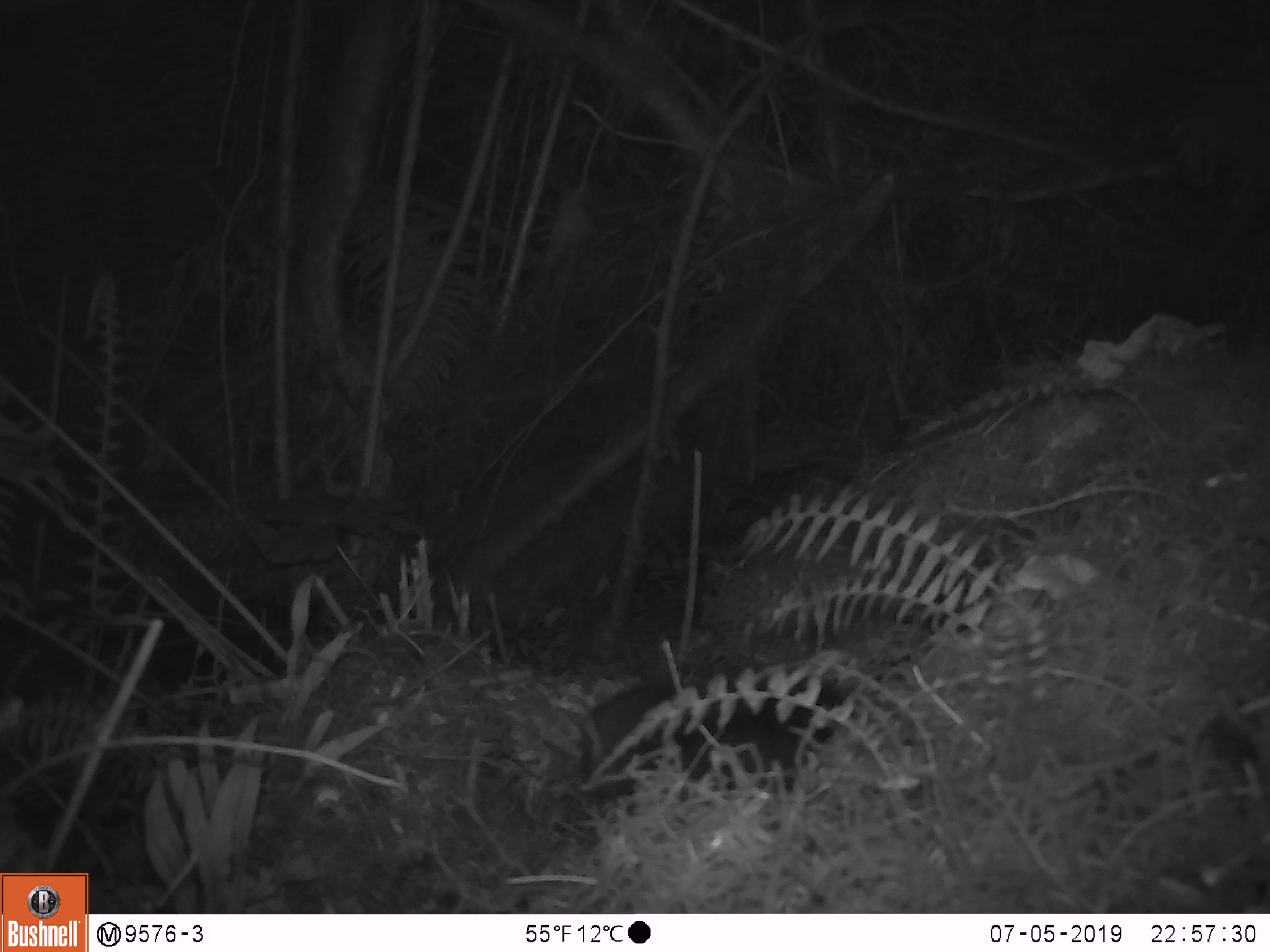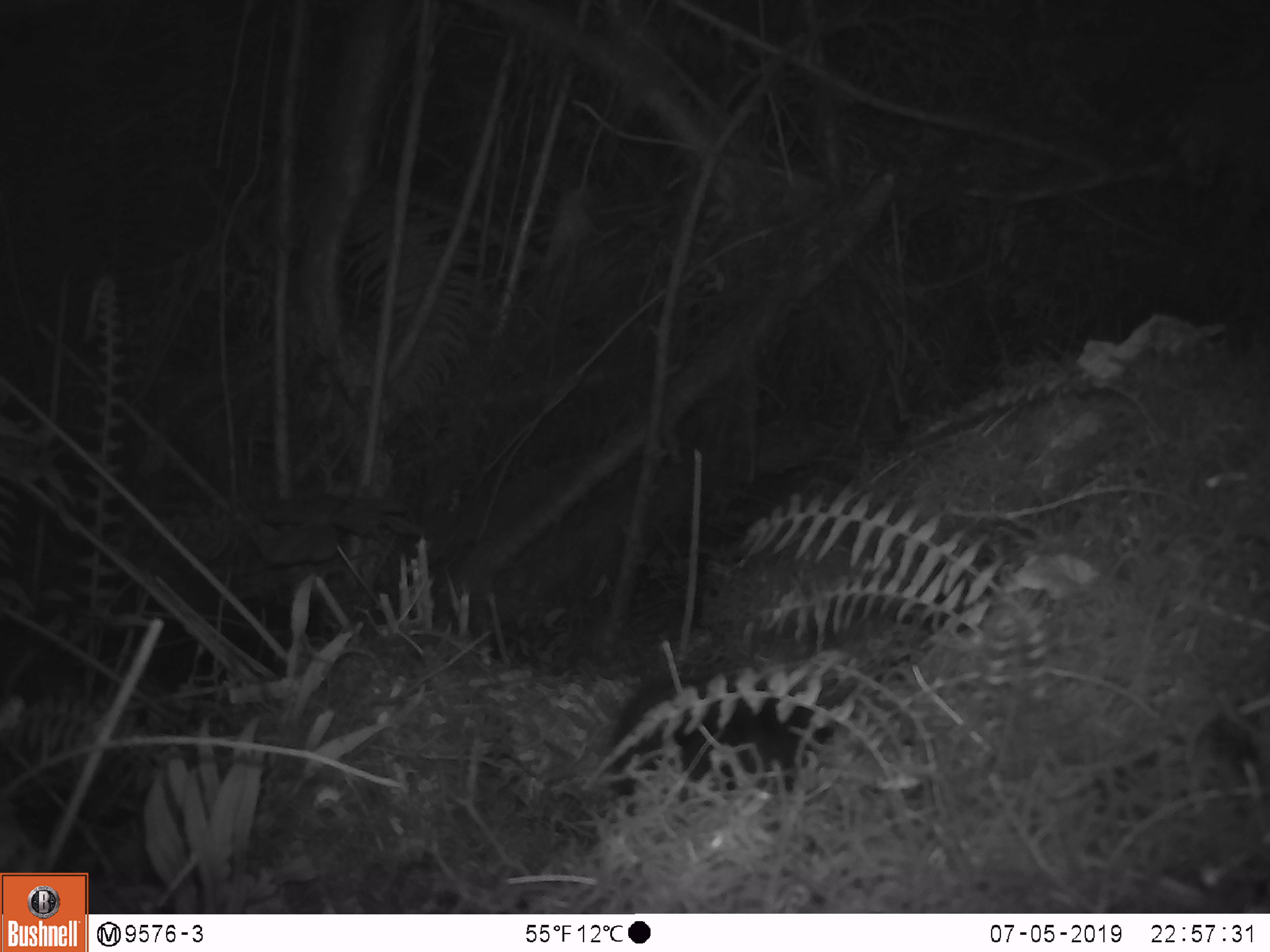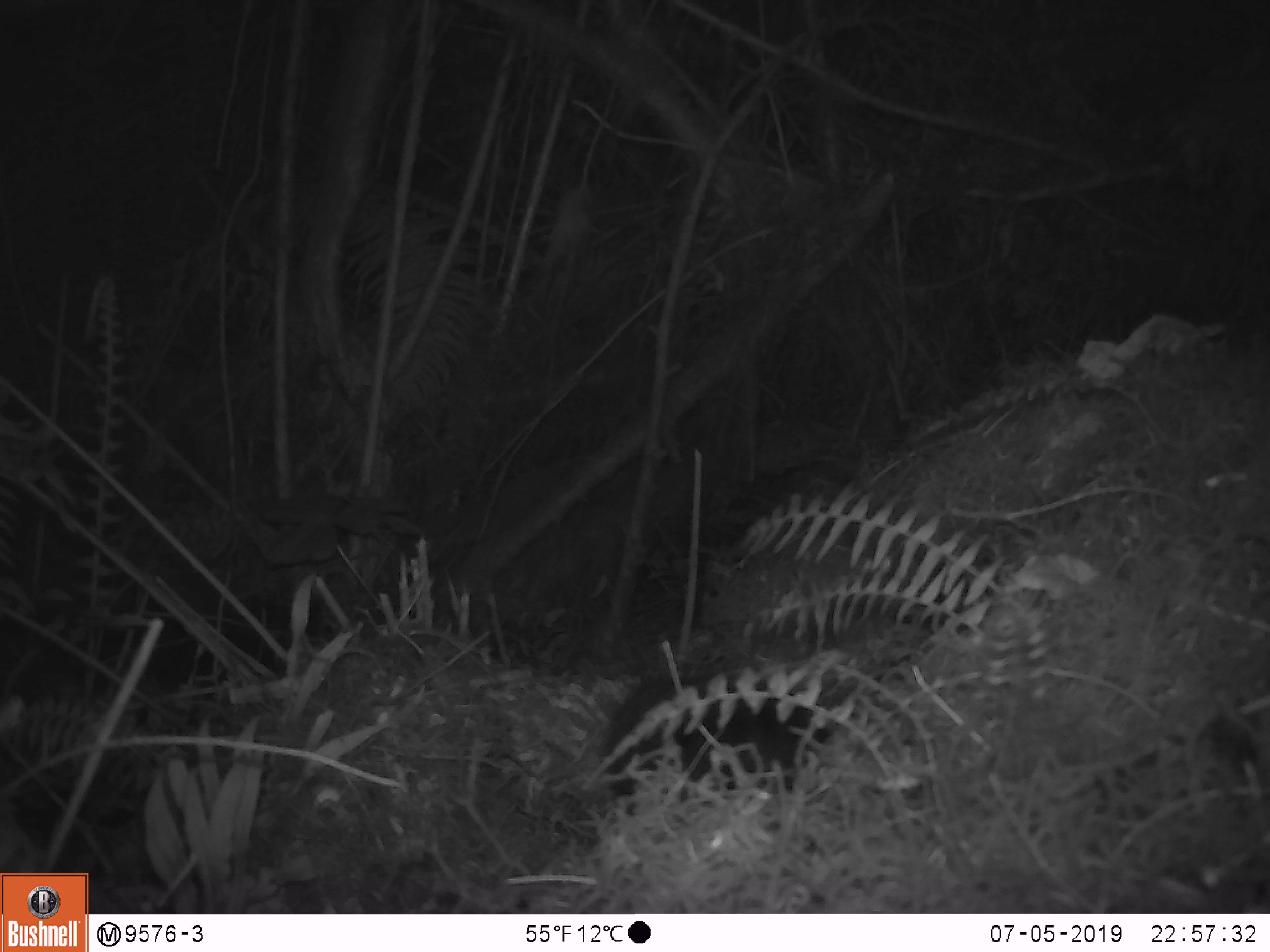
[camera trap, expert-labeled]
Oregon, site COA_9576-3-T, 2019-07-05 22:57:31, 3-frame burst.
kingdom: Animalia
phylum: Chordata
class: Mammalia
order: Rodentia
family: Aplodontiidae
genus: Aplodontia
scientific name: Aplodontia rufa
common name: mountain beaver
Mountain beaver (Aplodontia rufa).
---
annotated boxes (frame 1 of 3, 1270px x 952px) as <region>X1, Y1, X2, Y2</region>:
mountain beaver: <region>572, 671, 838, 798</region>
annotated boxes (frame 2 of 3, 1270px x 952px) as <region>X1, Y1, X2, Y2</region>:
mountain beaver: <region>598, 664, 844, 797</region>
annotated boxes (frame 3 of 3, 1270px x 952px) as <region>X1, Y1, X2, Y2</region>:
mountain beaver: <region>595, 672, 844, 799</region>